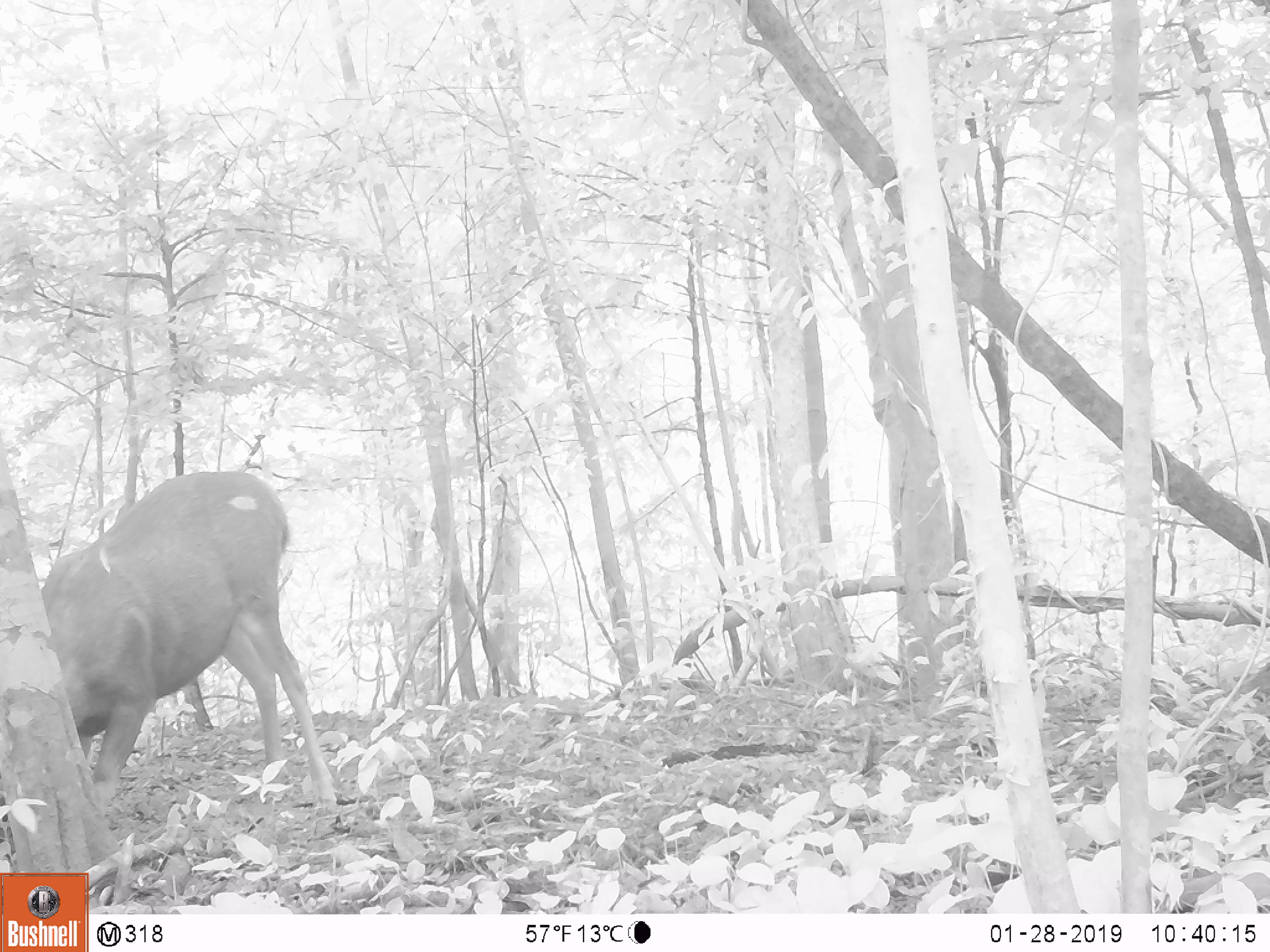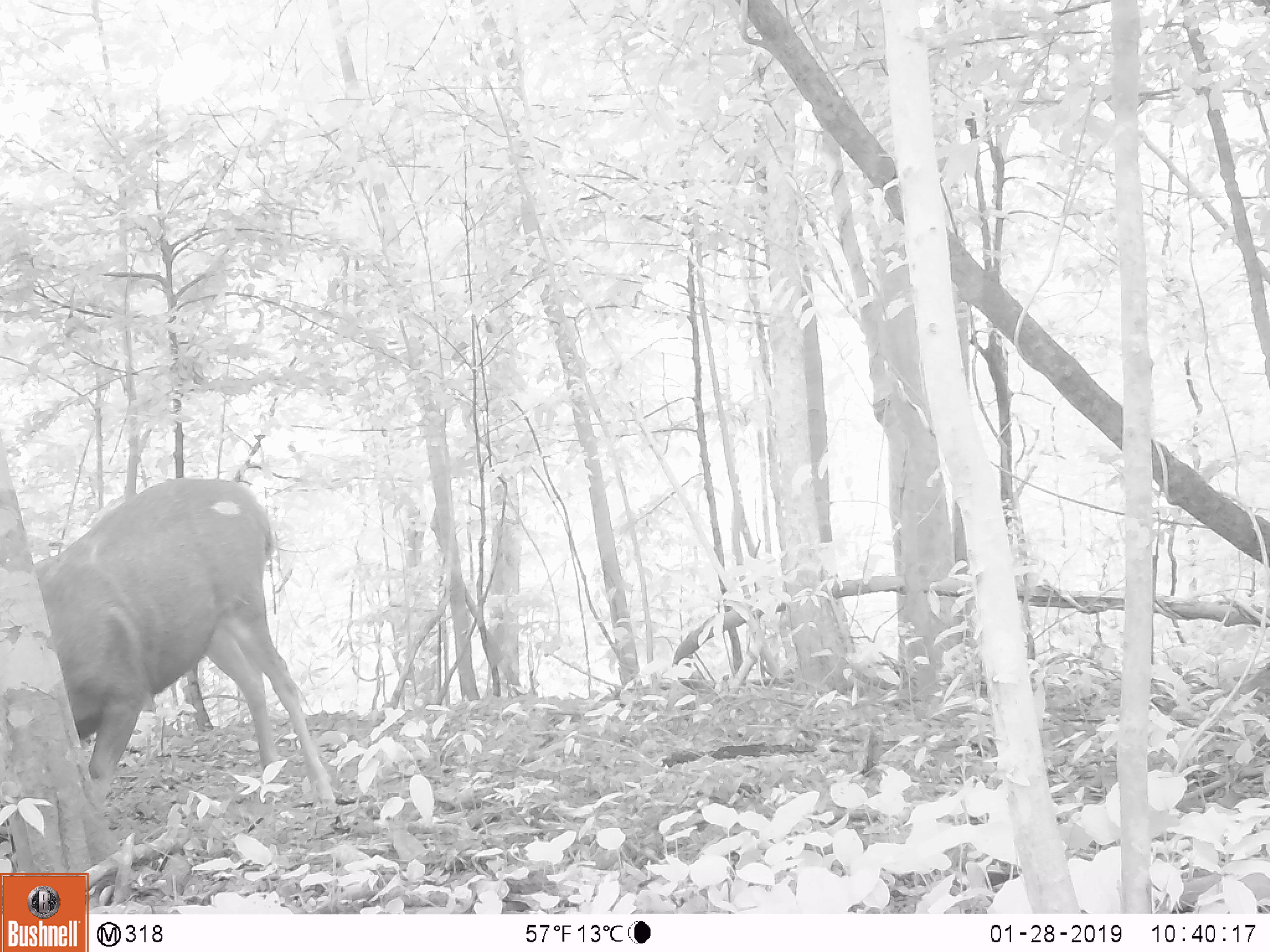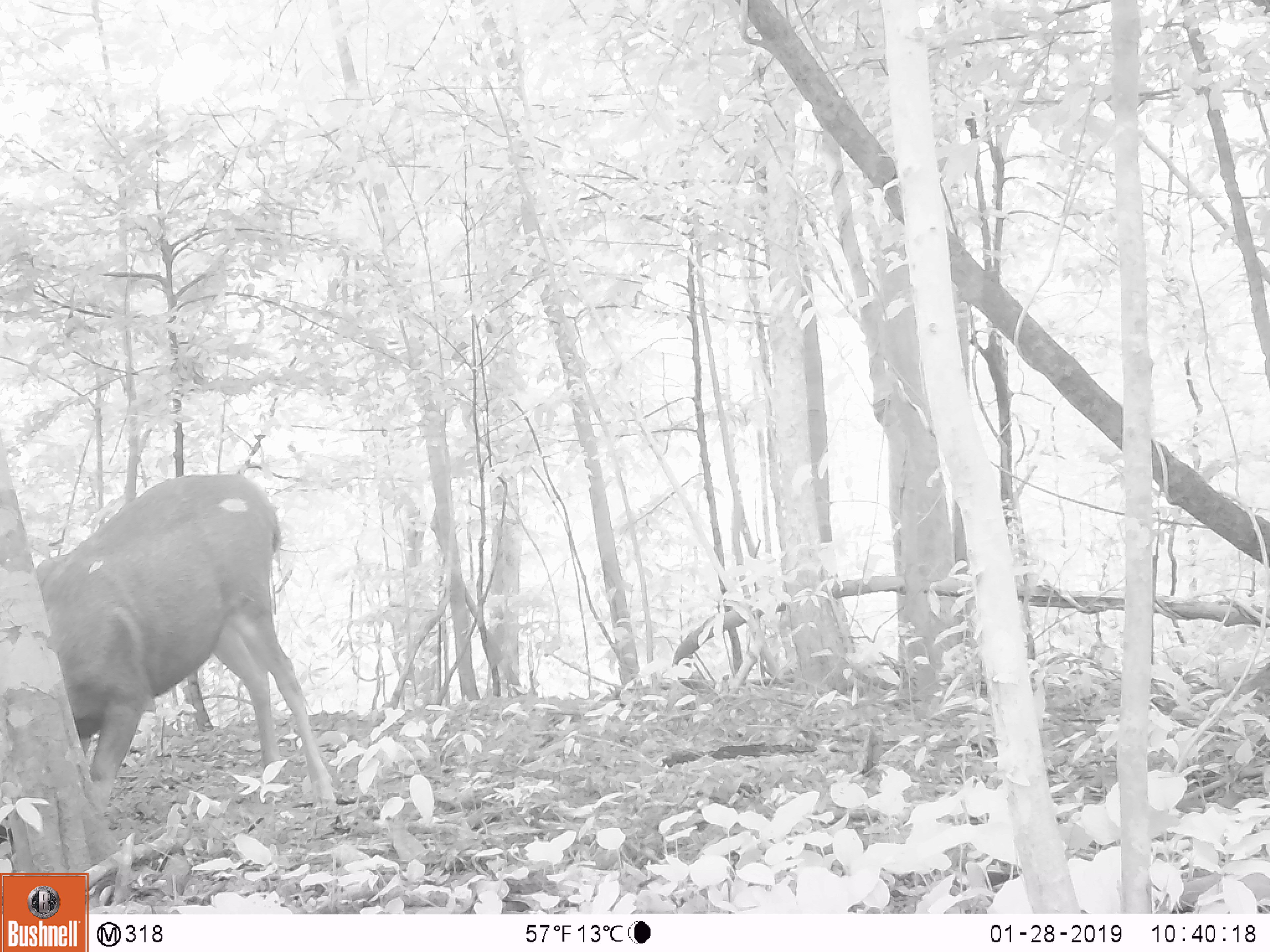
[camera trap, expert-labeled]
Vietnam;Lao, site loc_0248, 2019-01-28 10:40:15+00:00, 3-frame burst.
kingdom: Animalia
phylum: Chordata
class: Mammalia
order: Artiodactyla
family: Cervidae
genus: Rusa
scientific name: Rusa unicolor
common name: sambar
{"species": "sambar (Rusa unicolor)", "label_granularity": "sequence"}